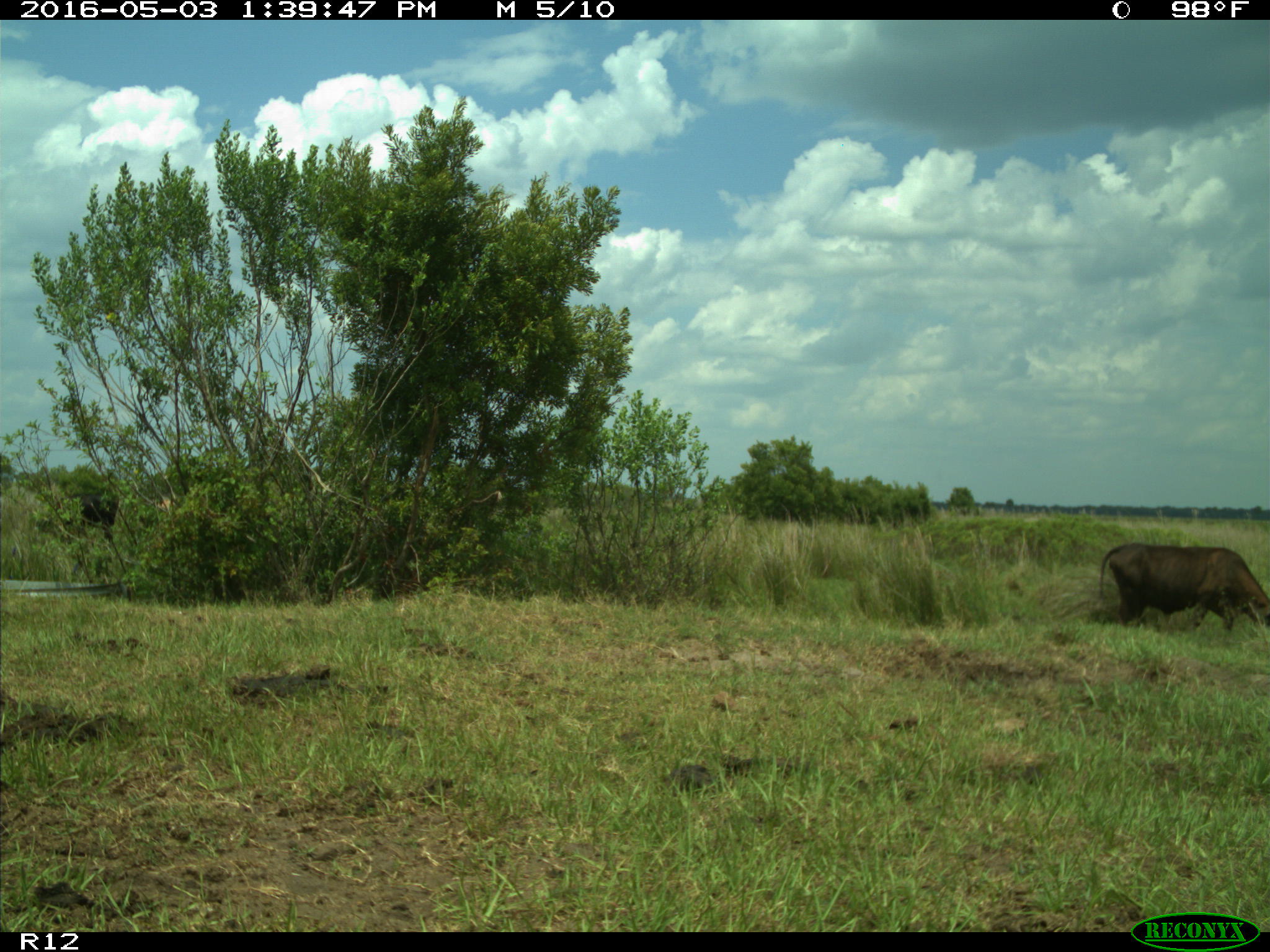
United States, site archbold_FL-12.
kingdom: Animalia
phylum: Chordata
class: Mammalia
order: Artiodactyla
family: Bovidae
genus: Bos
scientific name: Bos taurus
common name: domestic cow